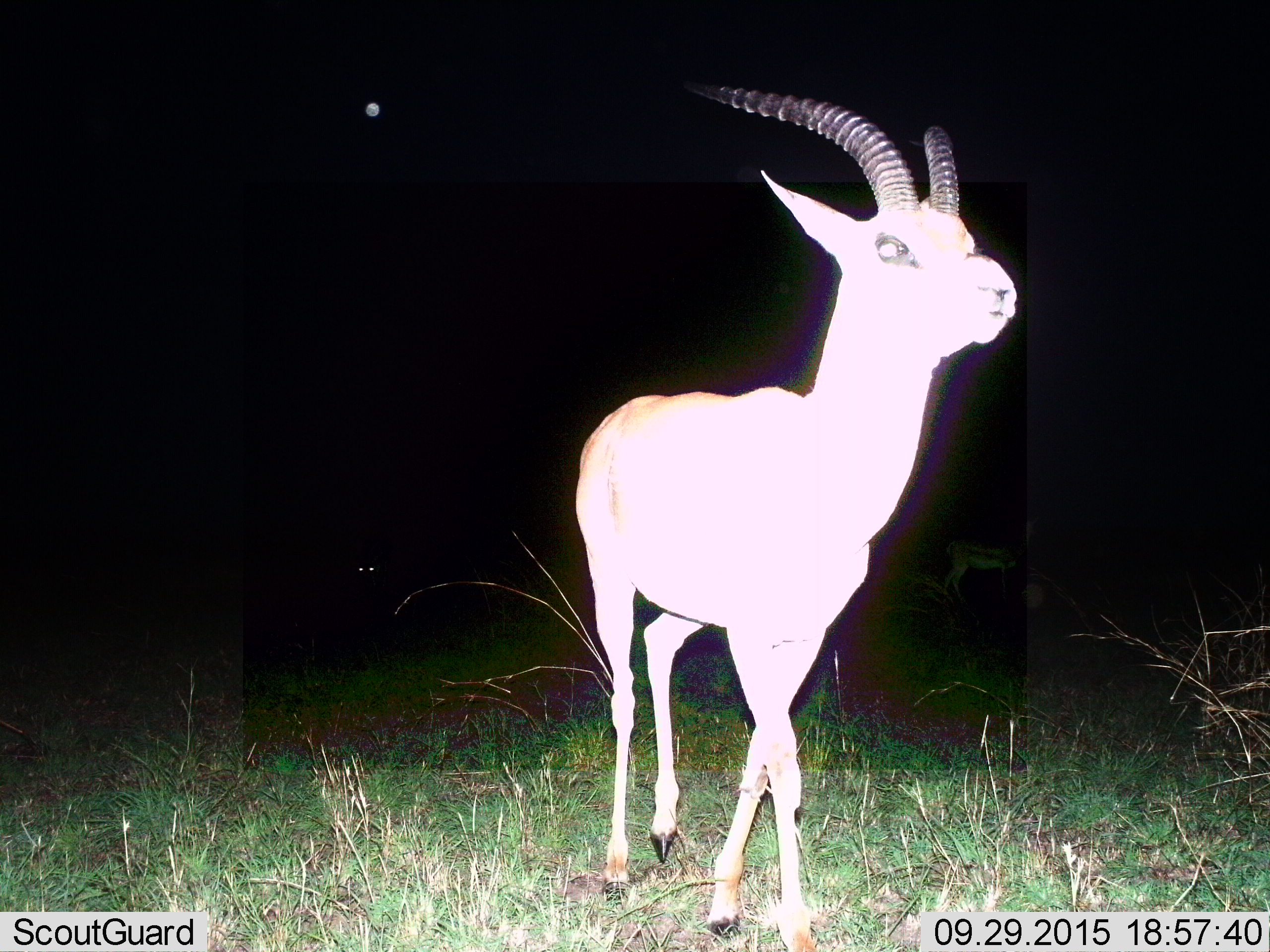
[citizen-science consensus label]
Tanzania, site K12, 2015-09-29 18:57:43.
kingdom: Animalia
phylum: Chordata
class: Mammalia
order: Artiodactyla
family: Bovidae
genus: Eudorcas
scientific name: Eudorcas thomsonii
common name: thomson's gazelle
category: gazellethomsons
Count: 2.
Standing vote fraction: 50%.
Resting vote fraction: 0%.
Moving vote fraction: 50%.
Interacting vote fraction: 0%.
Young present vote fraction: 0%.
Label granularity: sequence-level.